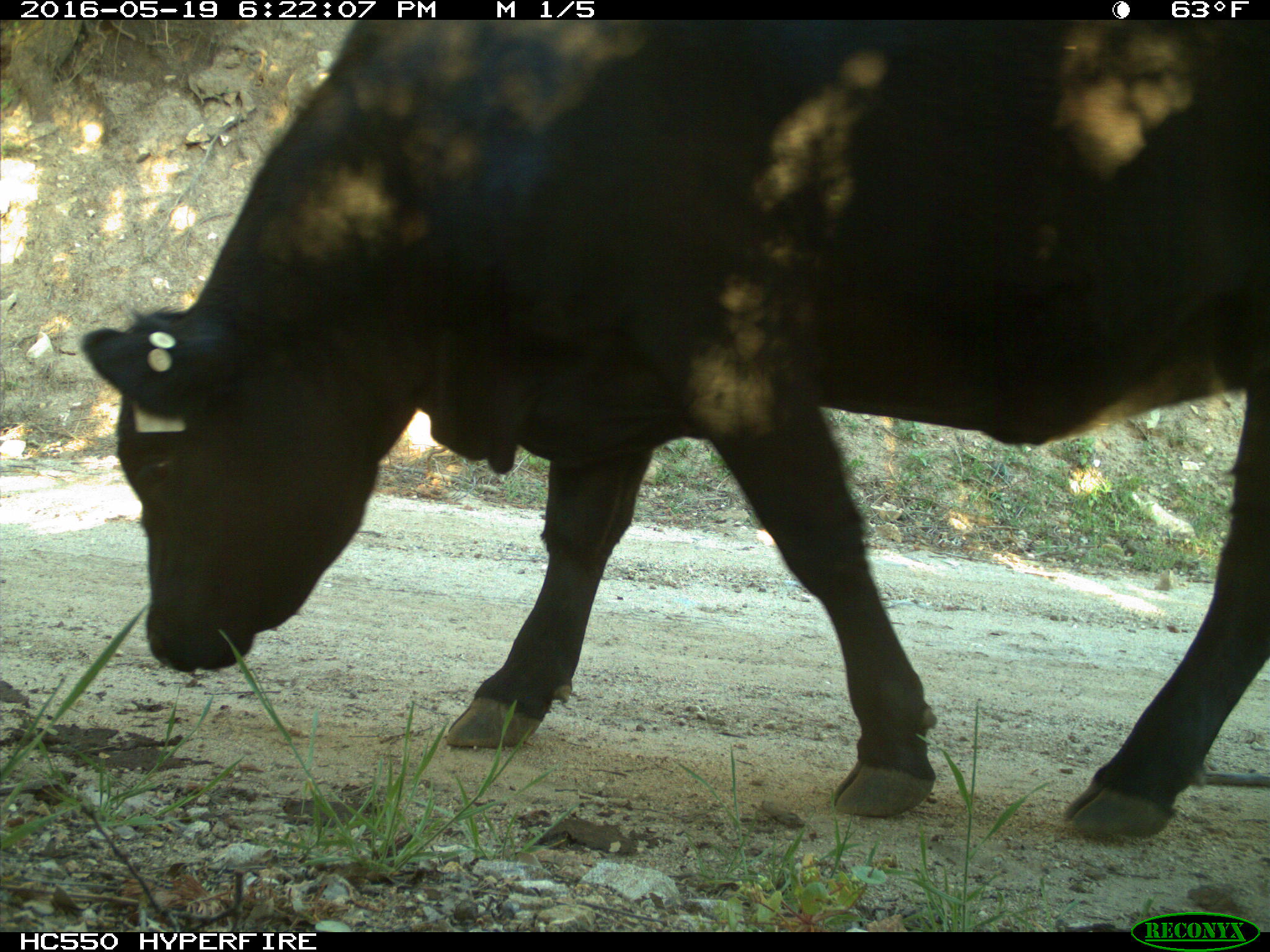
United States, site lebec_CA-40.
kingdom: Animalia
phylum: Chordata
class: Mammalia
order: Artiodactyla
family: Bovidae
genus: Bos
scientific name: Bos taurus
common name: domestic cow